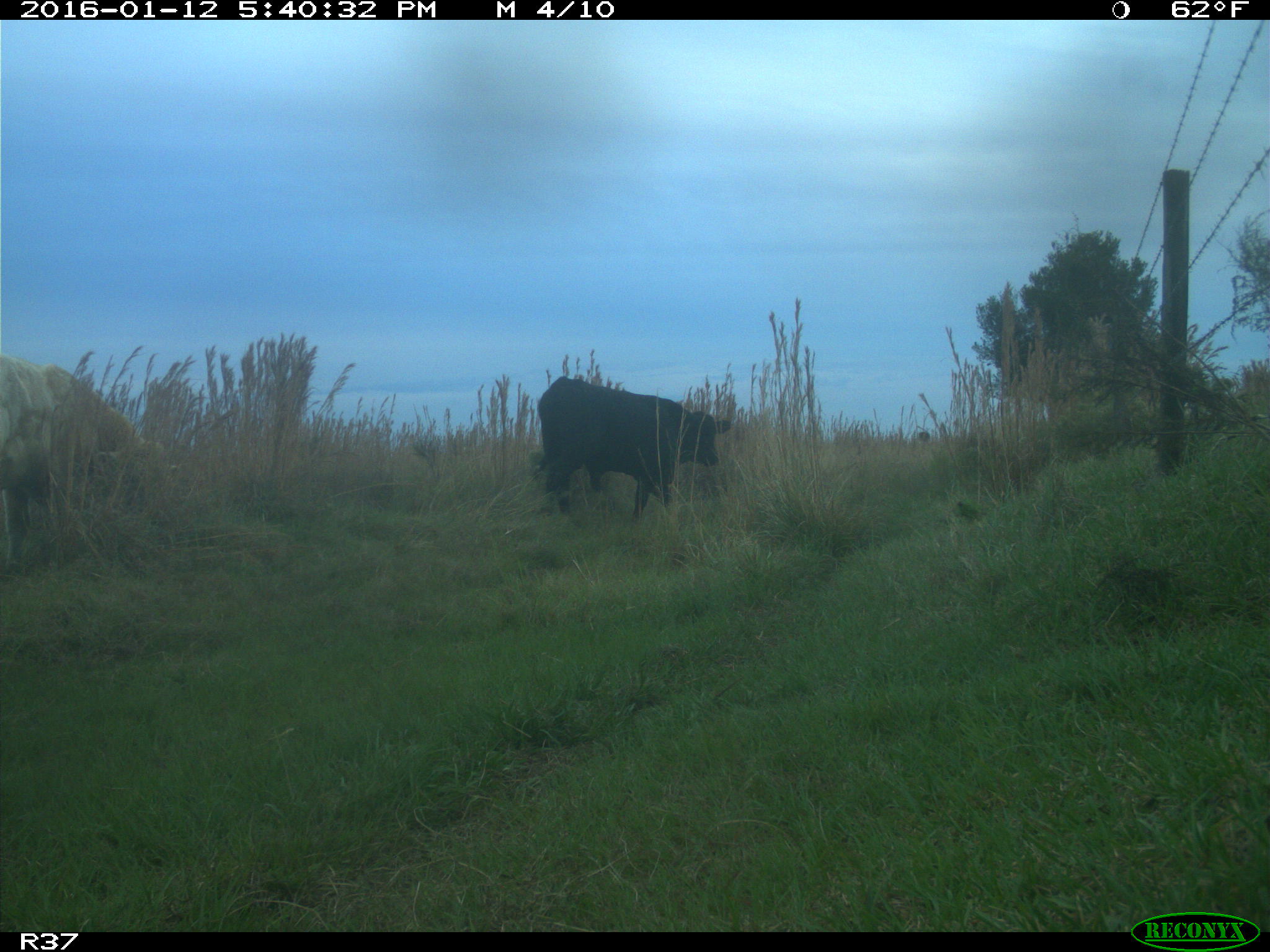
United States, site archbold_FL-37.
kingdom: Animalia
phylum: Chordata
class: Mammalia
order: Artiodactyla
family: Bovidae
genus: Bos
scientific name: Bos taurus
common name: domestic cow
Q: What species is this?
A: Bos taurus (domestic cow).